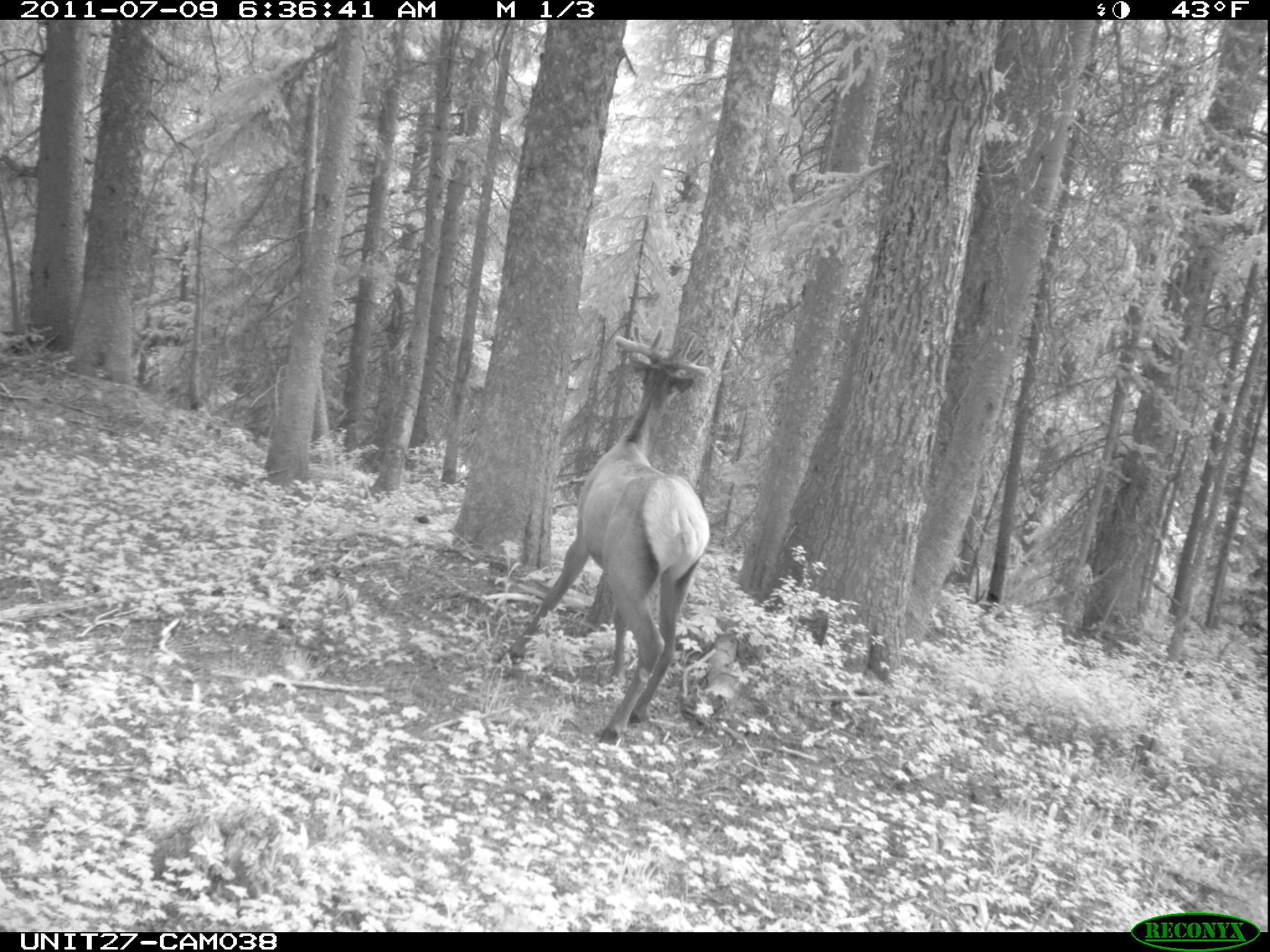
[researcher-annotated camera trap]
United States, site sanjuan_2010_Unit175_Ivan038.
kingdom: Animalia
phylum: Chordata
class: Mammalia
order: Artiodactyla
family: Cervidae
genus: Cervus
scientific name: Cervus elaphus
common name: red deer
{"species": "Cervus elaphus (red deer)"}